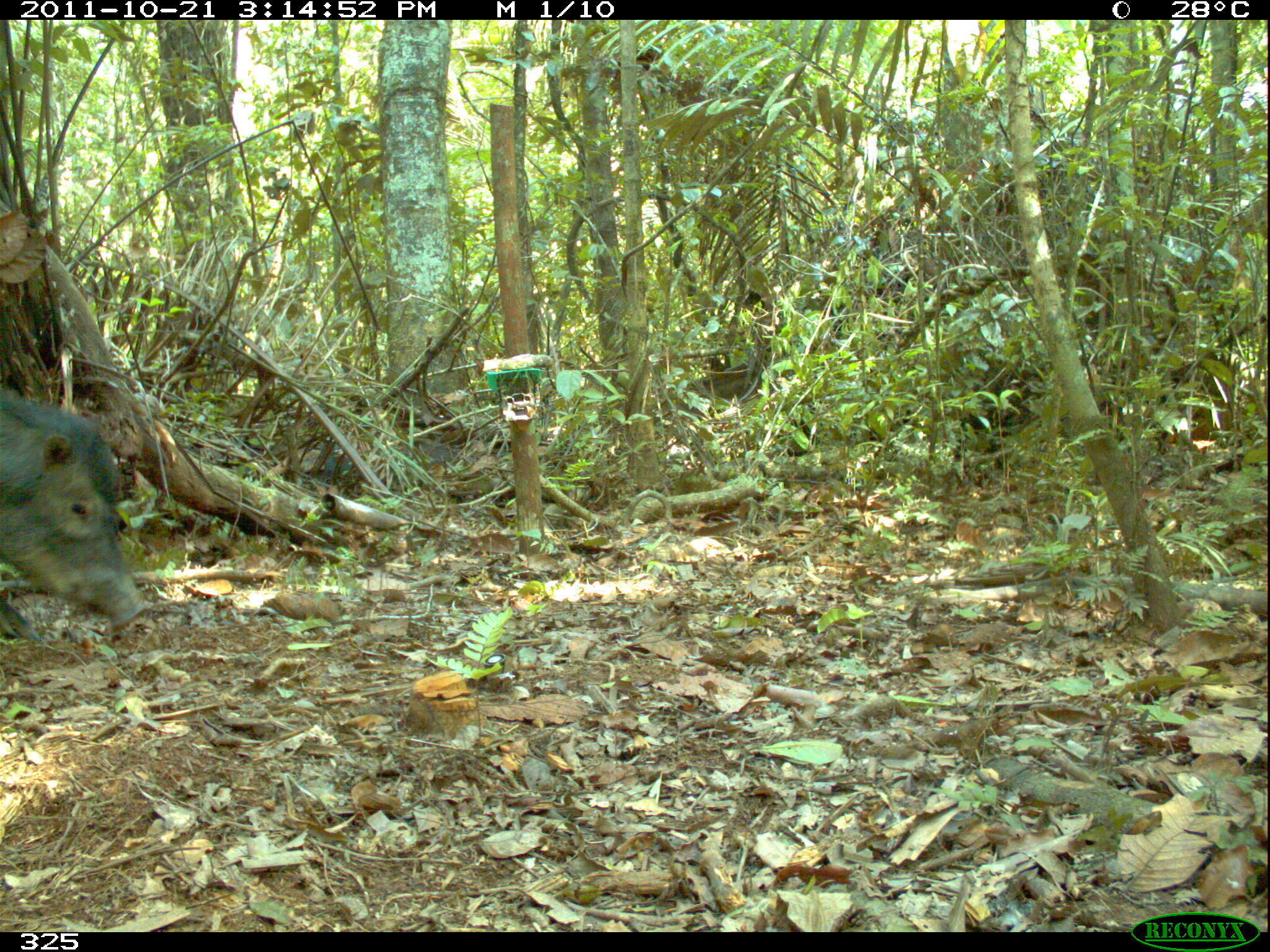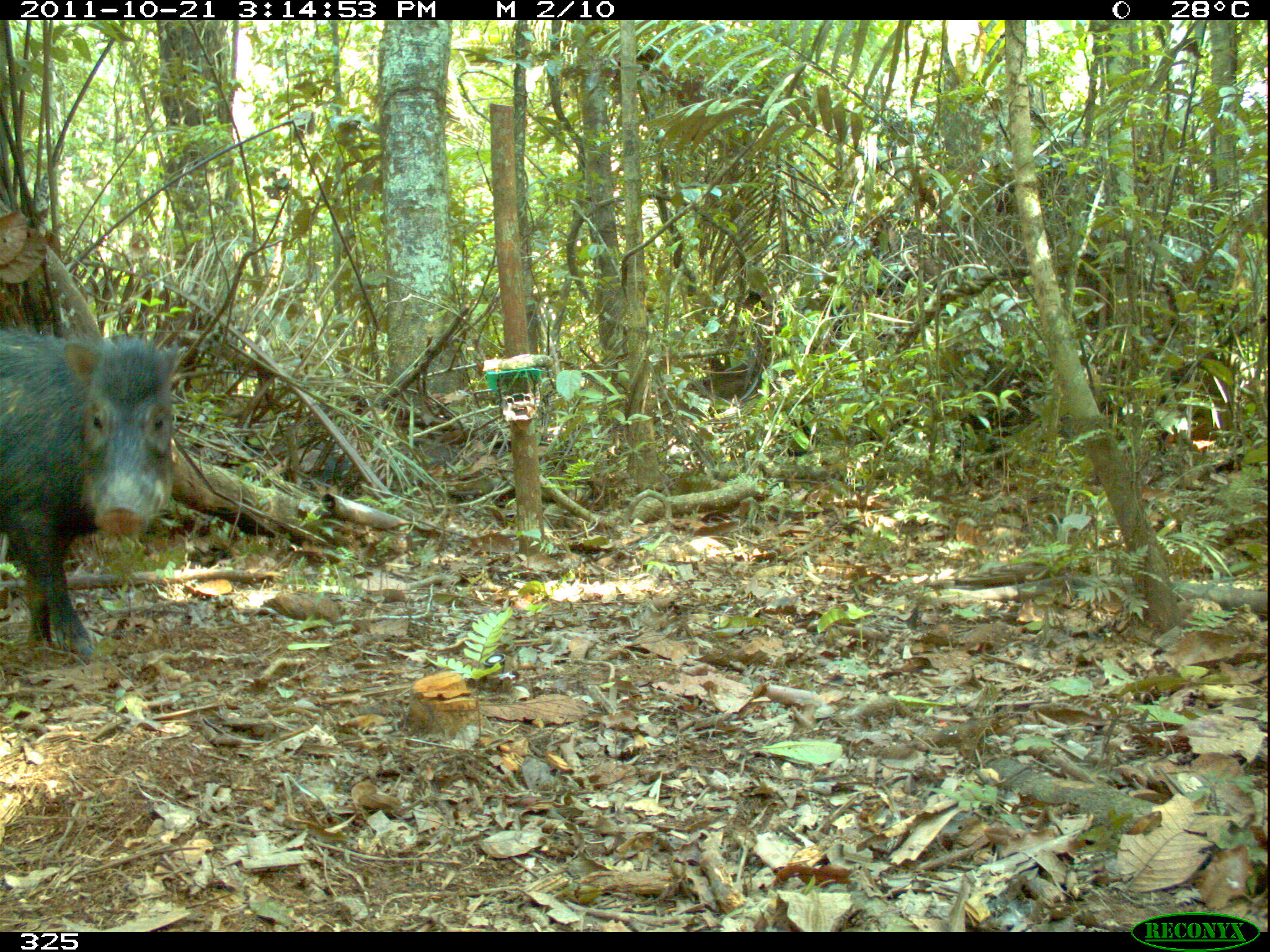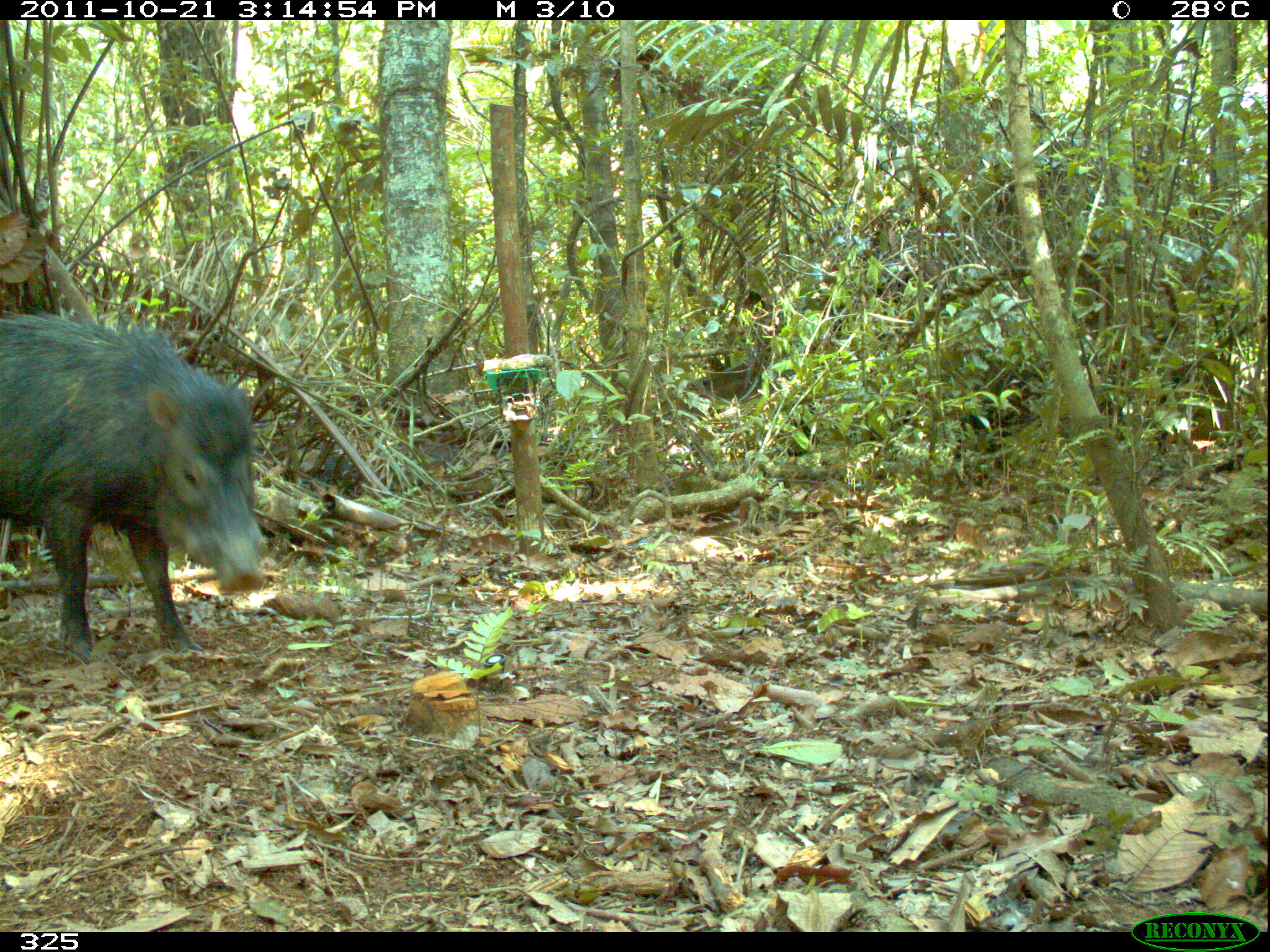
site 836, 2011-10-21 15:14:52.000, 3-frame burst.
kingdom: Animalia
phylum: Chordata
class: Mammalia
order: Artiodactyla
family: Tayassuidae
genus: Tayassu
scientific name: Tayassu pecari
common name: white-lipped peccary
Tayassu pecari (white-lipped peccary).